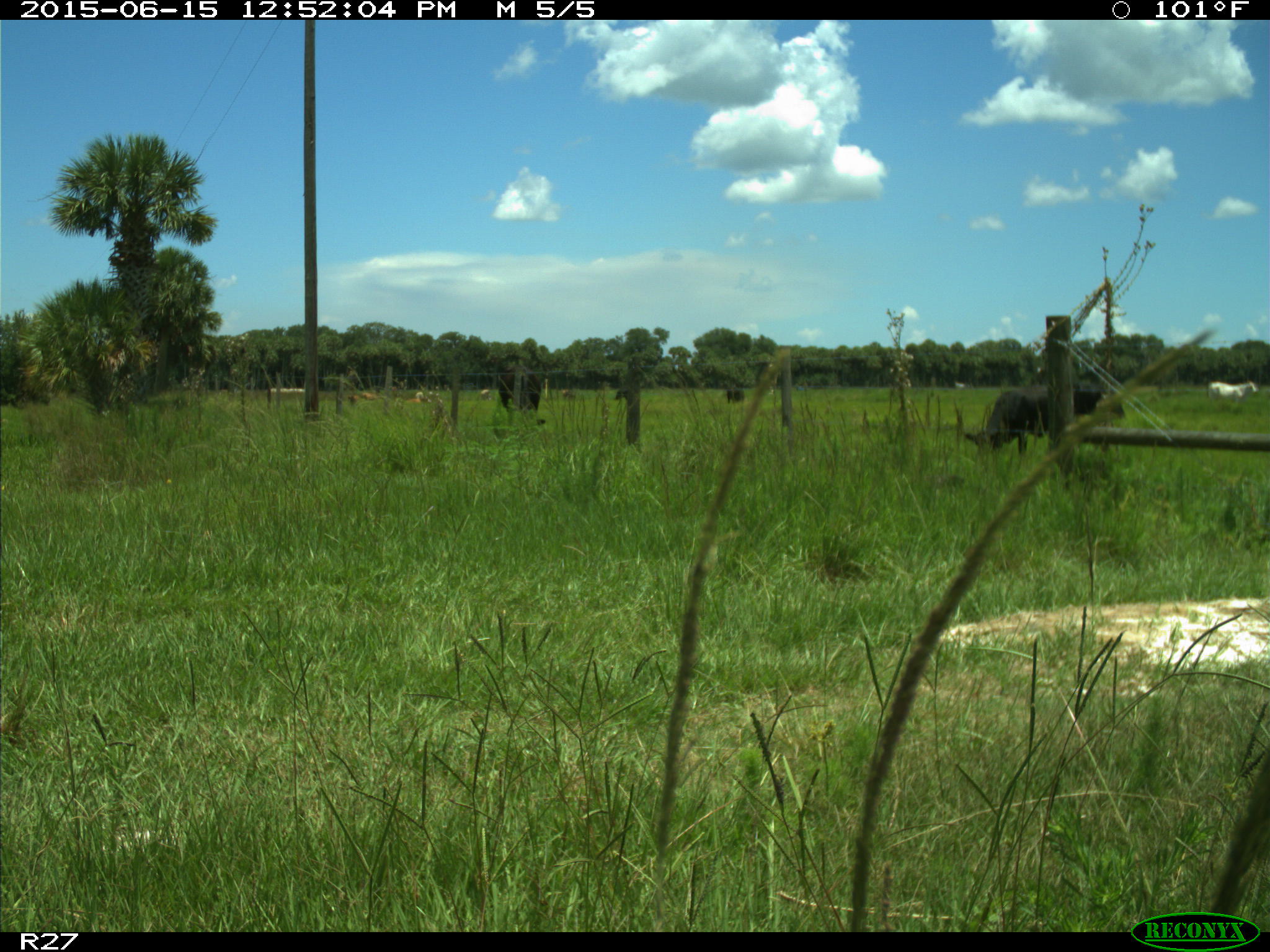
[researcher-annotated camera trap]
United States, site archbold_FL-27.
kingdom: Animalia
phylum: Chordata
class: Mammalia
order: Artiodactyla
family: Bovidae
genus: Bos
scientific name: Bos taurus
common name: domestic cow